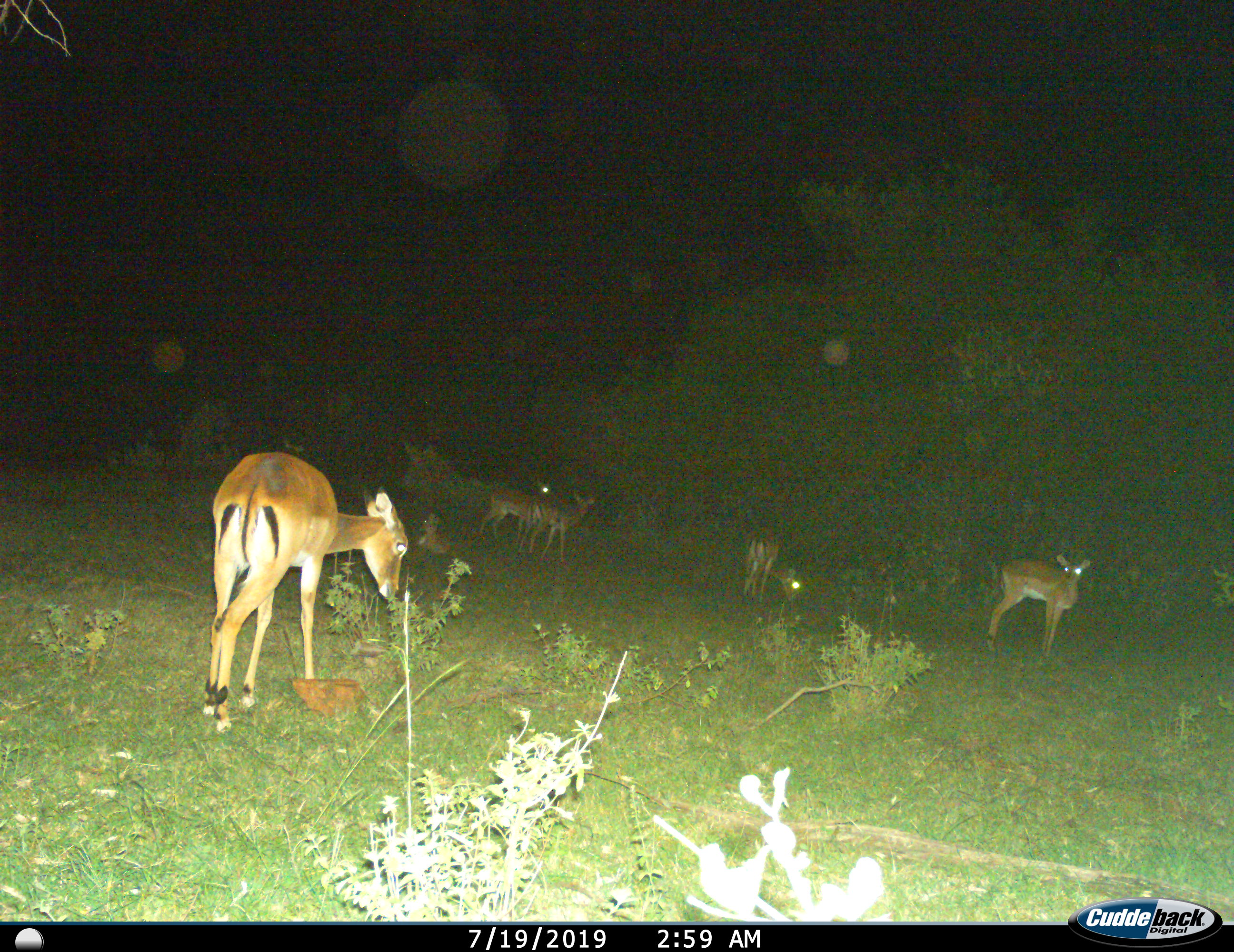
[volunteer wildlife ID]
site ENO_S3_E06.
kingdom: Animalia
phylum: Chordata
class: Mammalia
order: Artiodactyla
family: Bovidae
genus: Aepyceros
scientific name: Aepyceros melampus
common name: impala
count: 6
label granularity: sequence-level